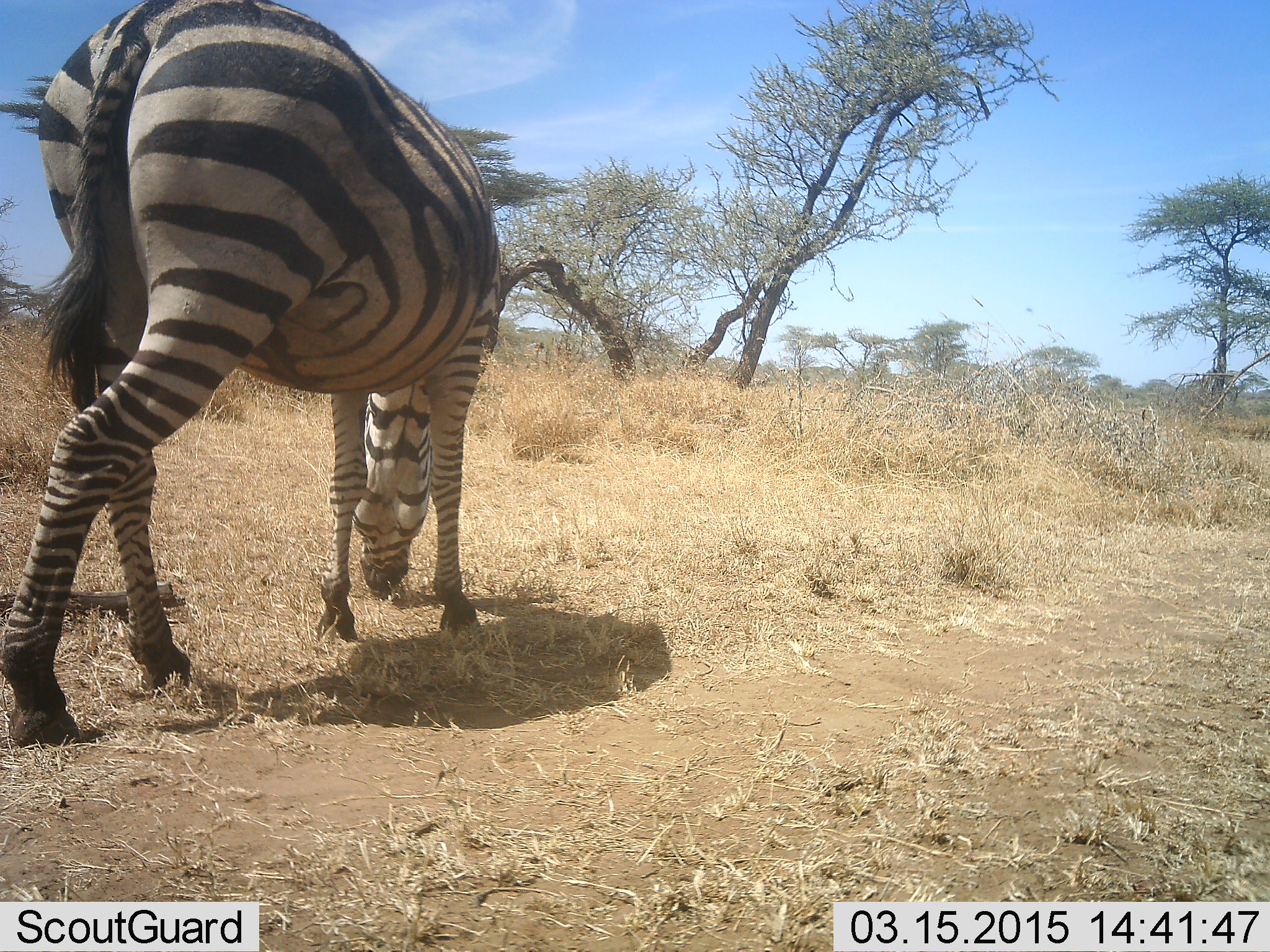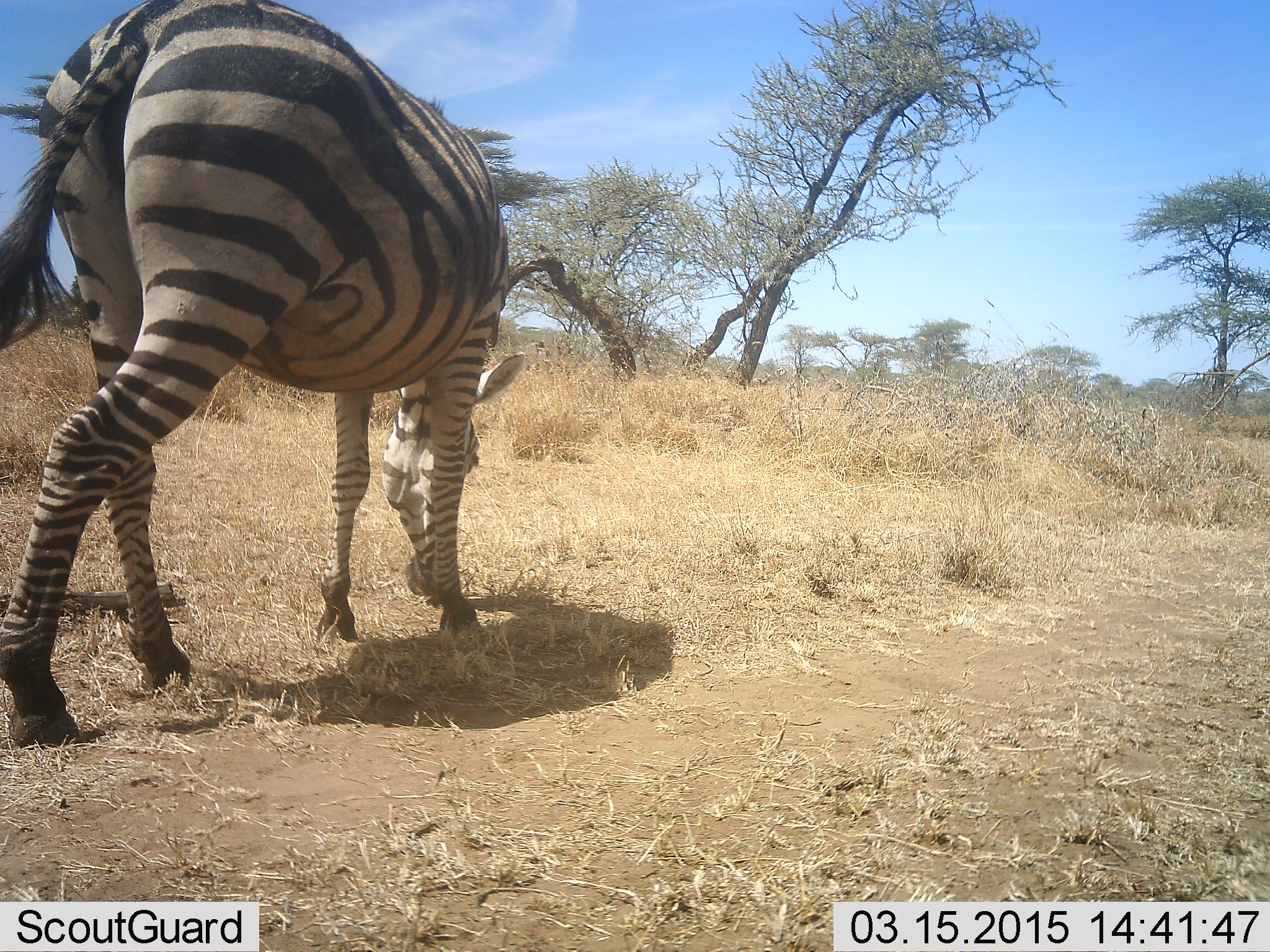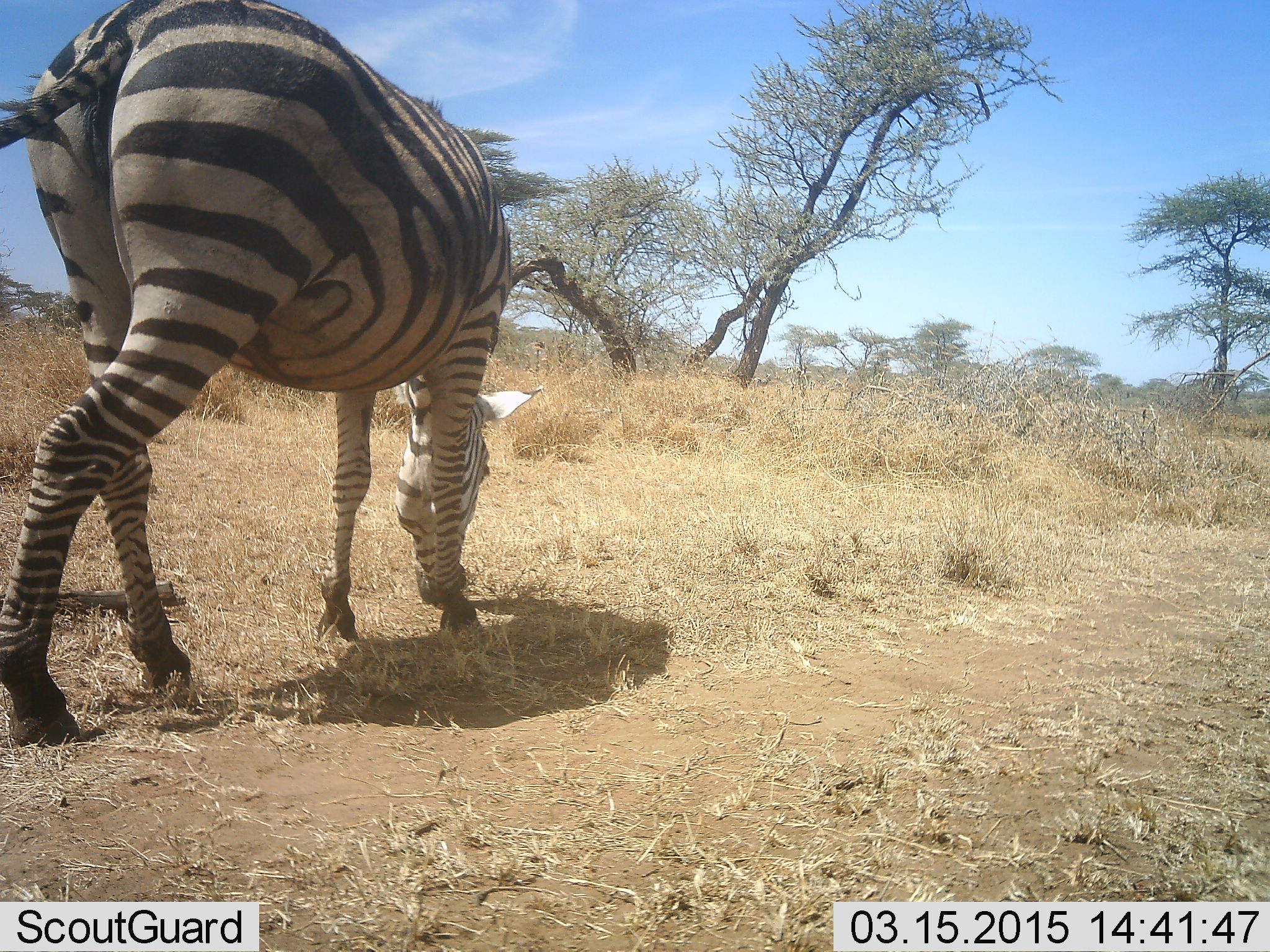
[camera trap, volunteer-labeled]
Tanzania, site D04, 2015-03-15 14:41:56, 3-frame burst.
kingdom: Animalia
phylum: Chordata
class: Mammalia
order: Perissodactyla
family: Equidae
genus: Equus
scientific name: Equus quagga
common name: plains zebra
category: zebra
Zebra (plains zebra) (Equus quagga), count 1. Behavior (volunteer vote fractions): standing 40%, resting 0%, moving 0%, interacting 0%. Young present (vote fraction): 0%. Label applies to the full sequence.